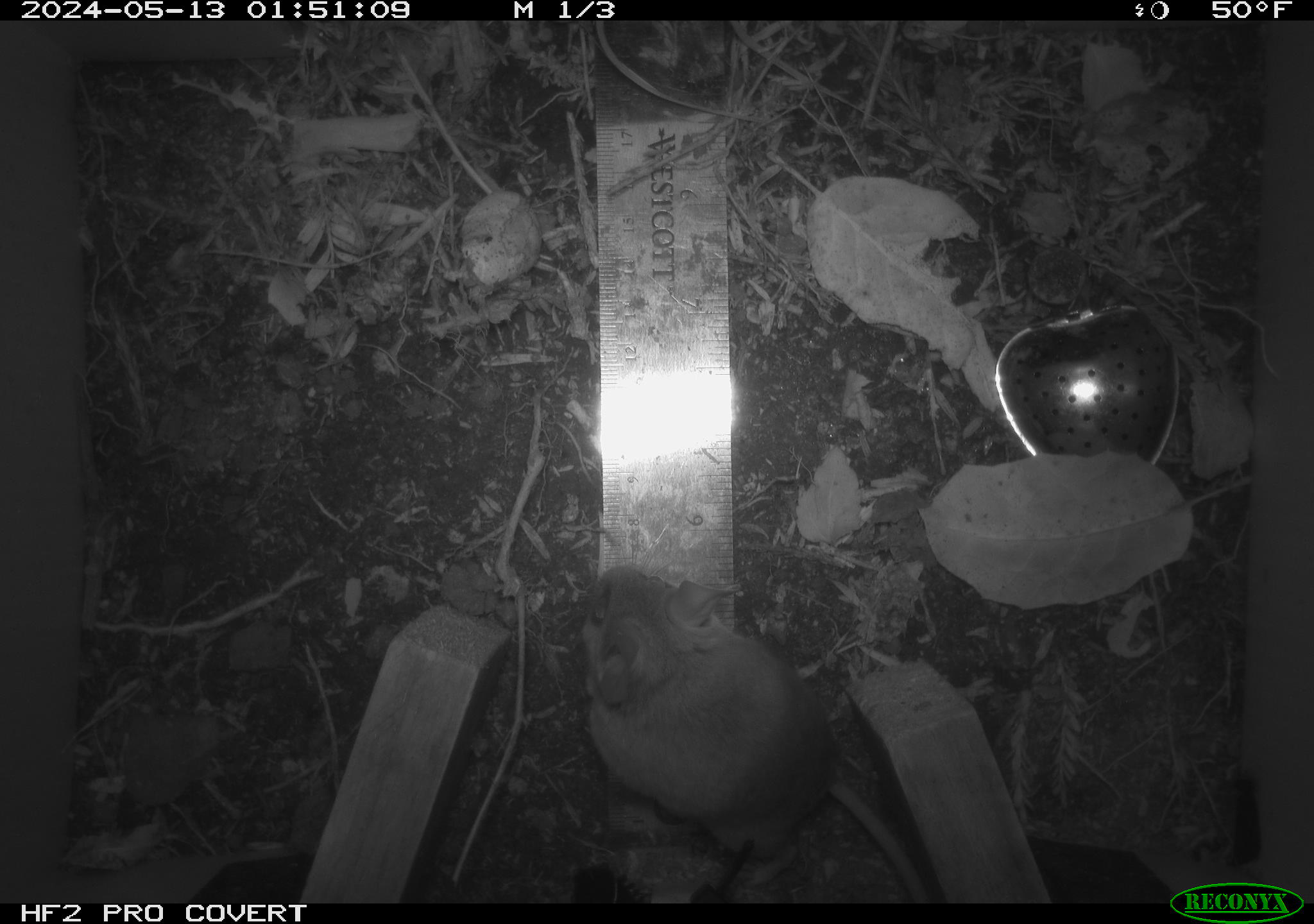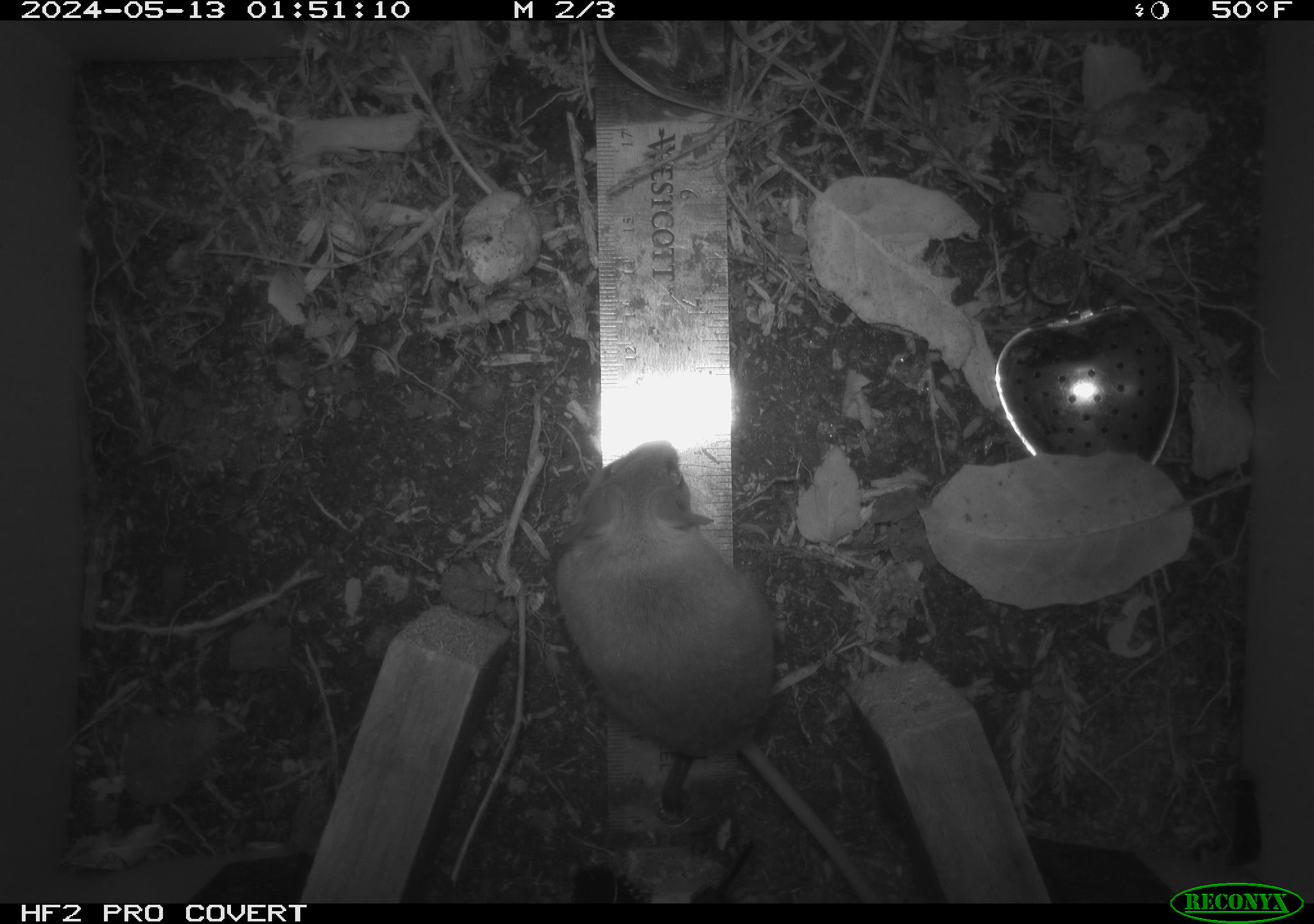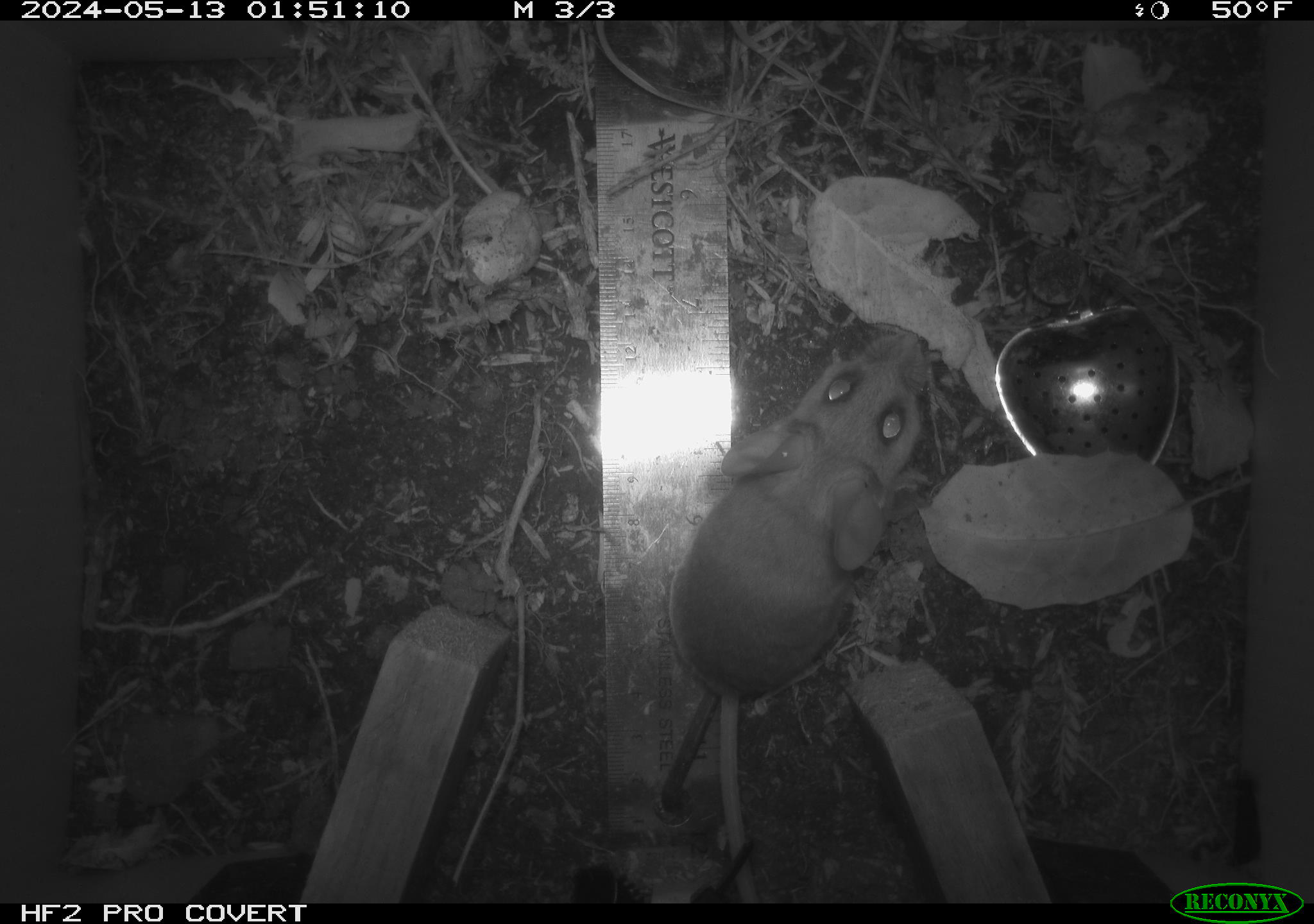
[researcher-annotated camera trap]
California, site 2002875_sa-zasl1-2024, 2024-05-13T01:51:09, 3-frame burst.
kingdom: Animalia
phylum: Chordata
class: Mammalia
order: Rodentia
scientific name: Rodentia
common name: rodent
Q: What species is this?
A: Rodent (Rodentia).